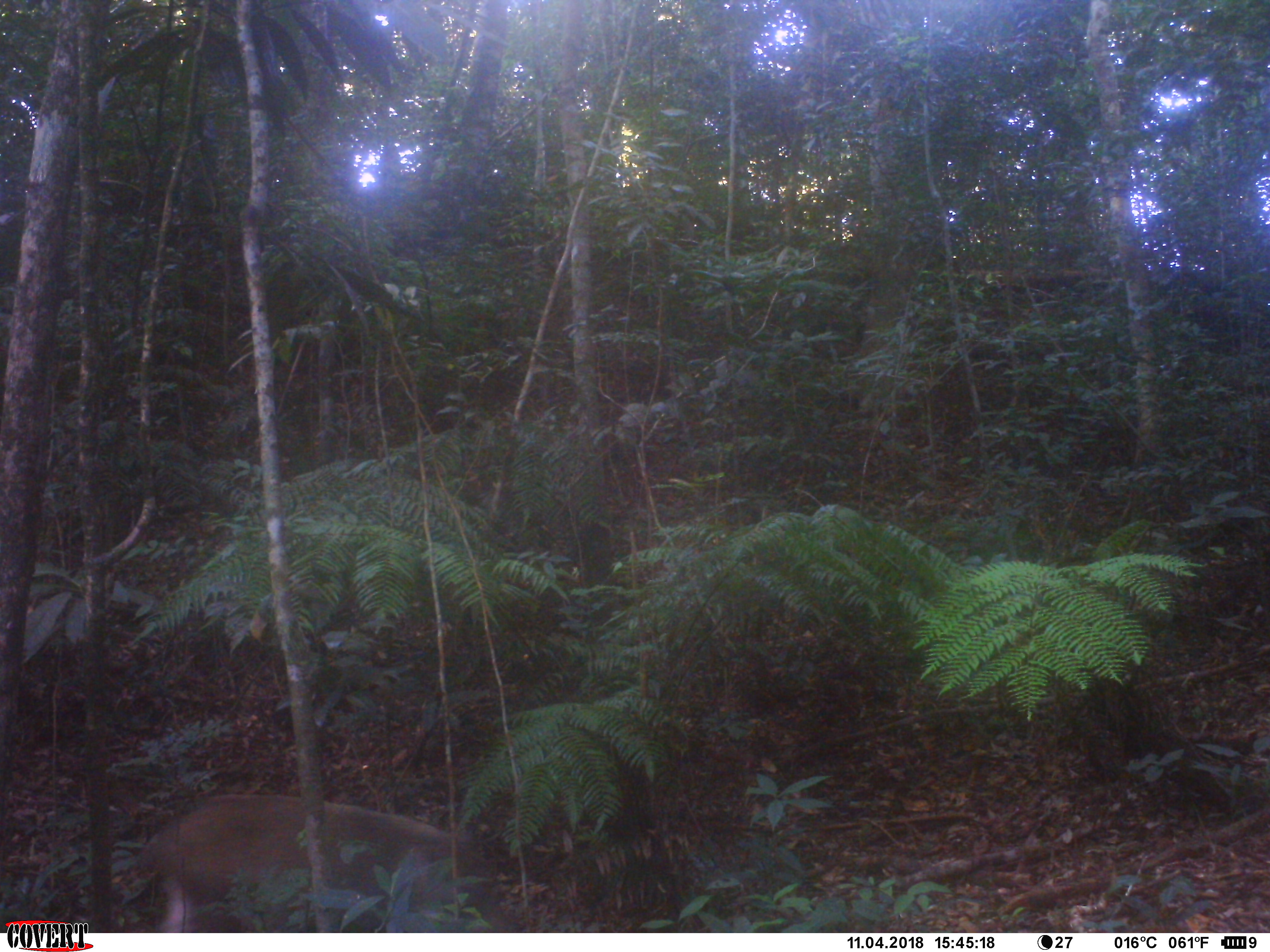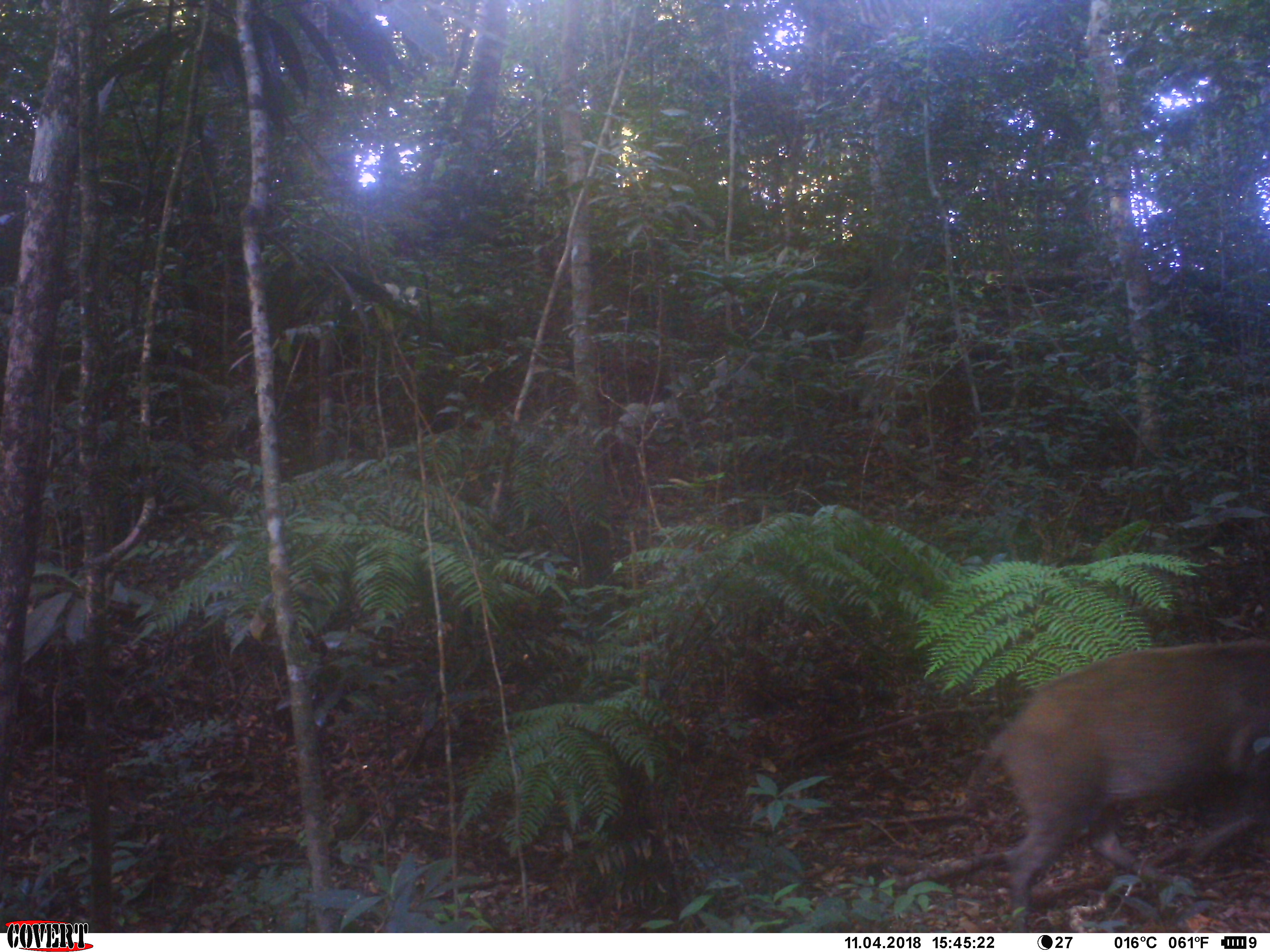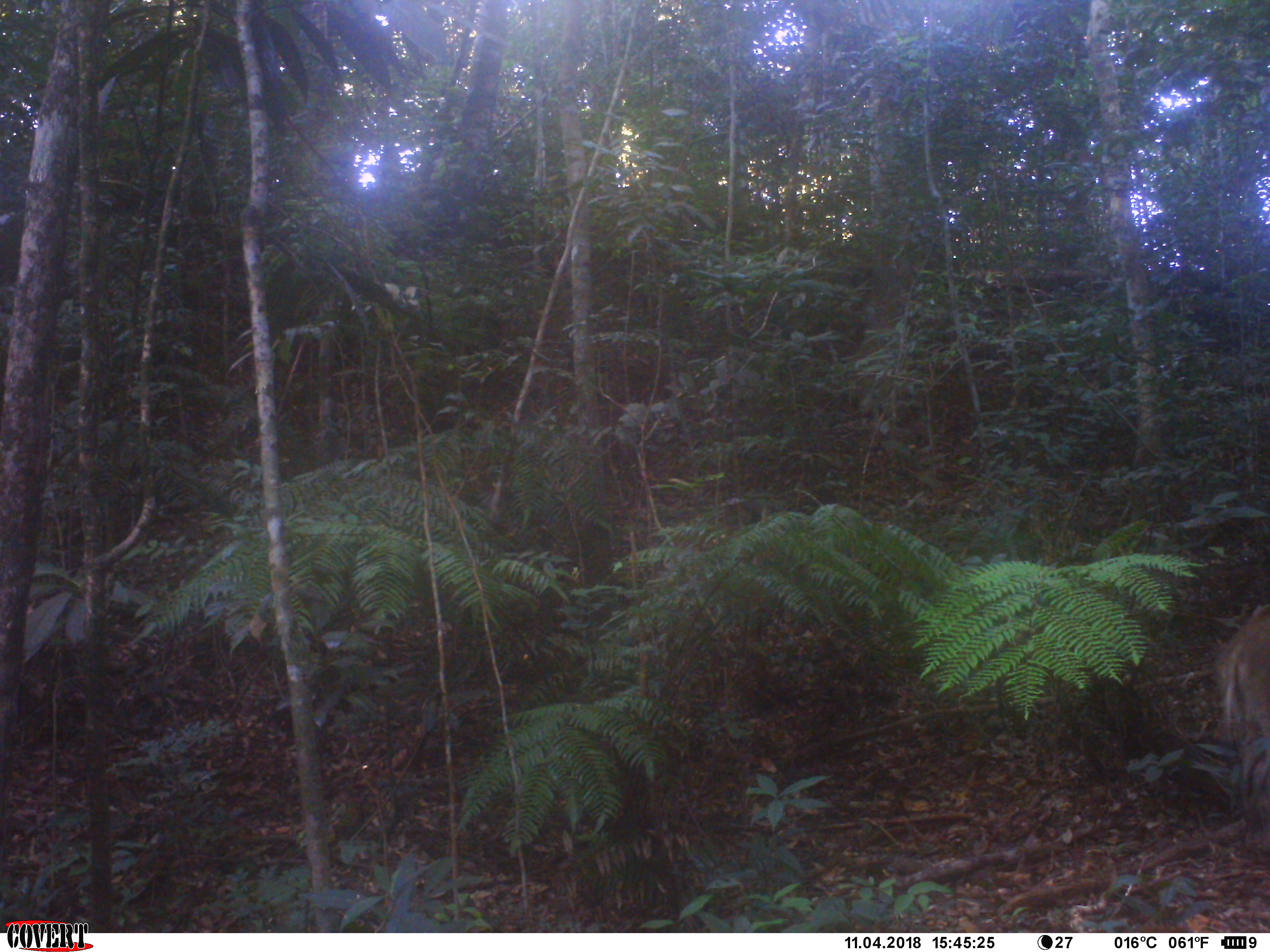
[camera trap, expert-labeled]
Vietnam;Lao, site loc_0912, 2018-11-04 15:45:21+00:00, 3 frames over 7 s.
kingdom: Animalia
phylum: Chordata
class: Mammalia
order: Artiodactyla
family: Suidae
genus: Sus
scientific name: Sus scrofa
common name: eurasian wild pig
Eurasian wild pig (Sus scrofa). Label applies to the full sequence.